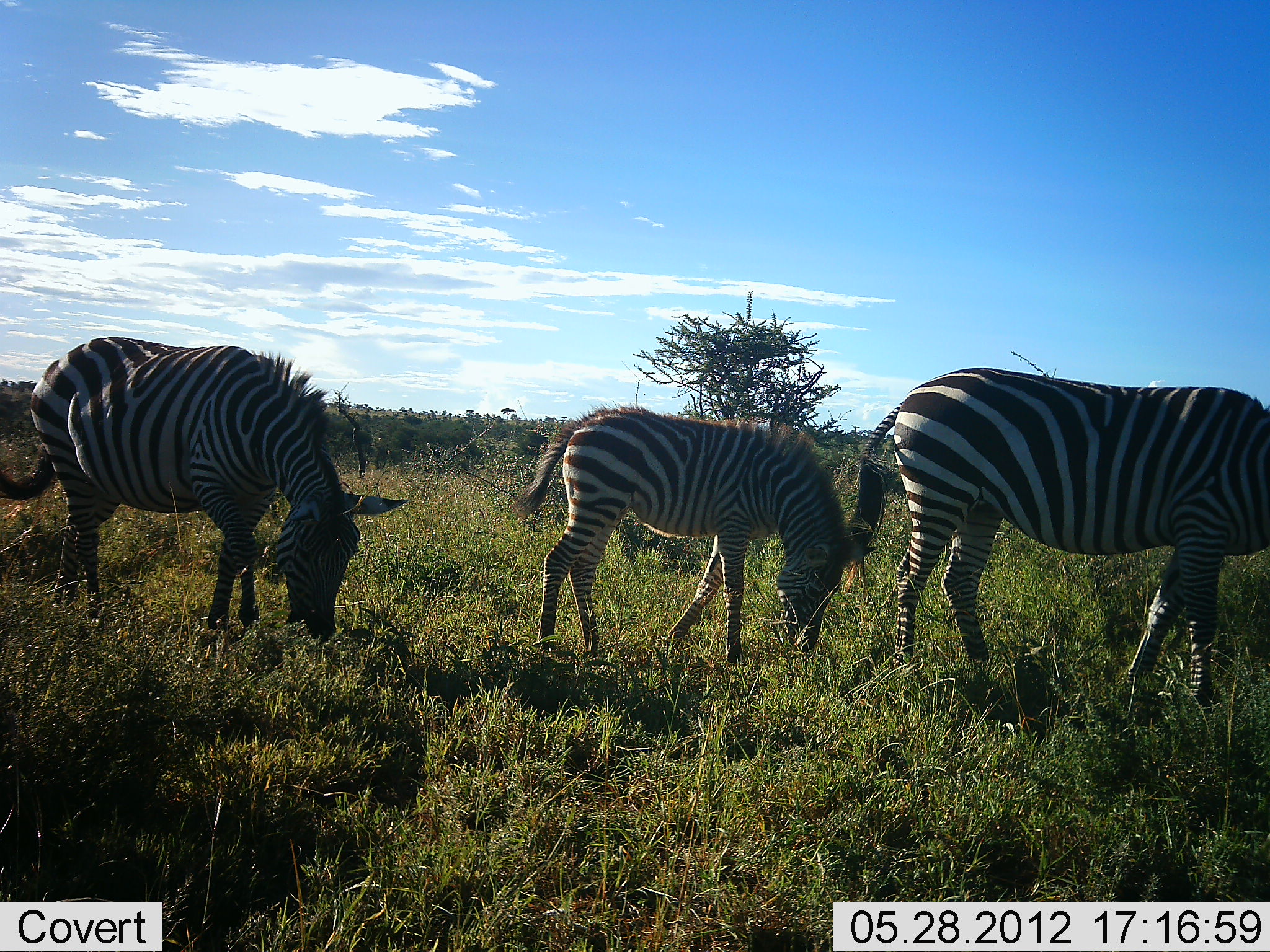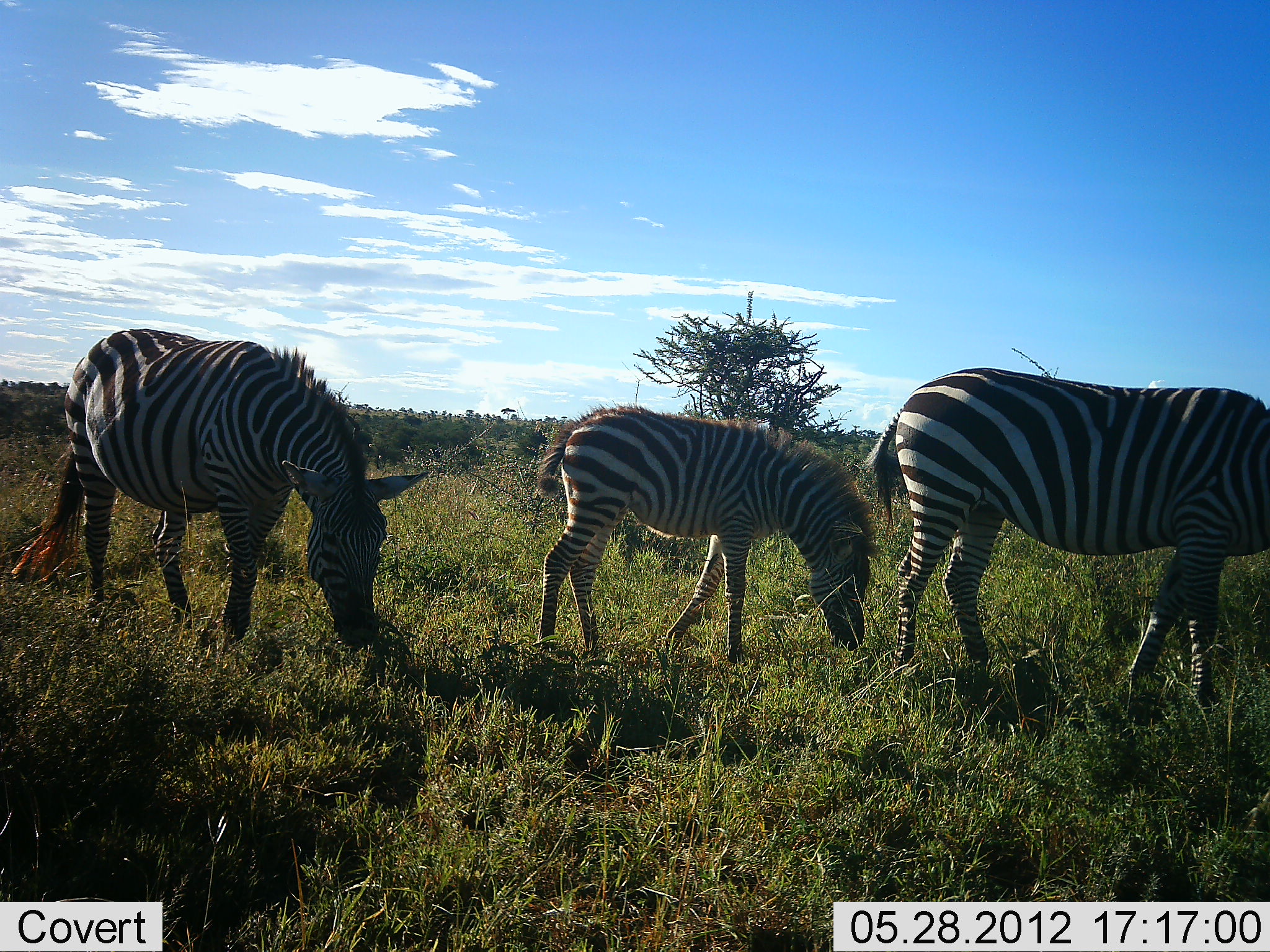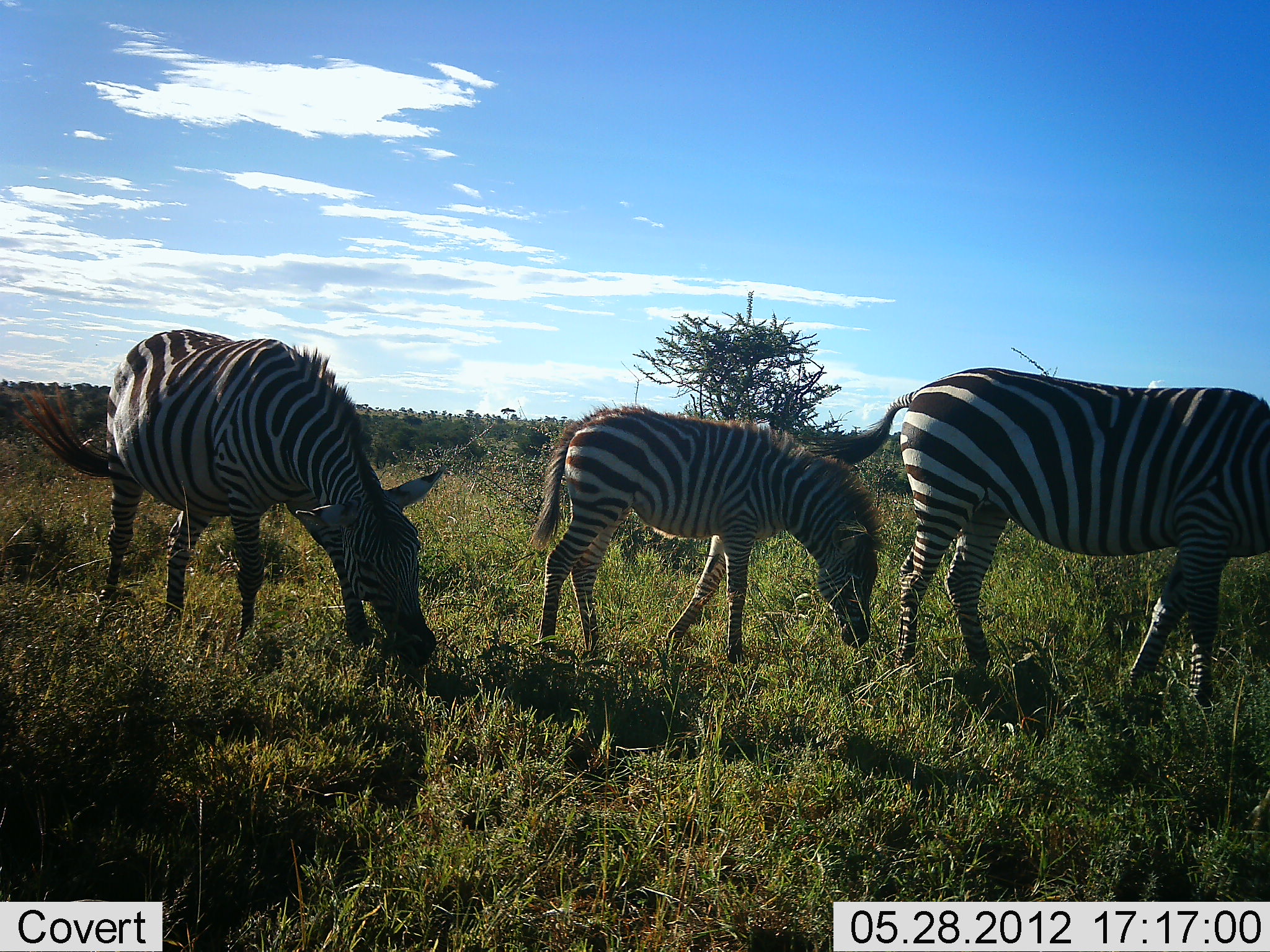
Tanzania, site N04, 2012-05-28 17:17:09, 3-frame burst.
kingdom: Animalia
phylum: Chordata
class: Mammalia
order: Perissodactyla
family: Equidae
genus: Equus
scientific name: Equus quagga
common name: plains zebra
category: zebra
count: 3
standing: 45%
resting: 0%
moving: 27%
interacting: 0%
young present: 27%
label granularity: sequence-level